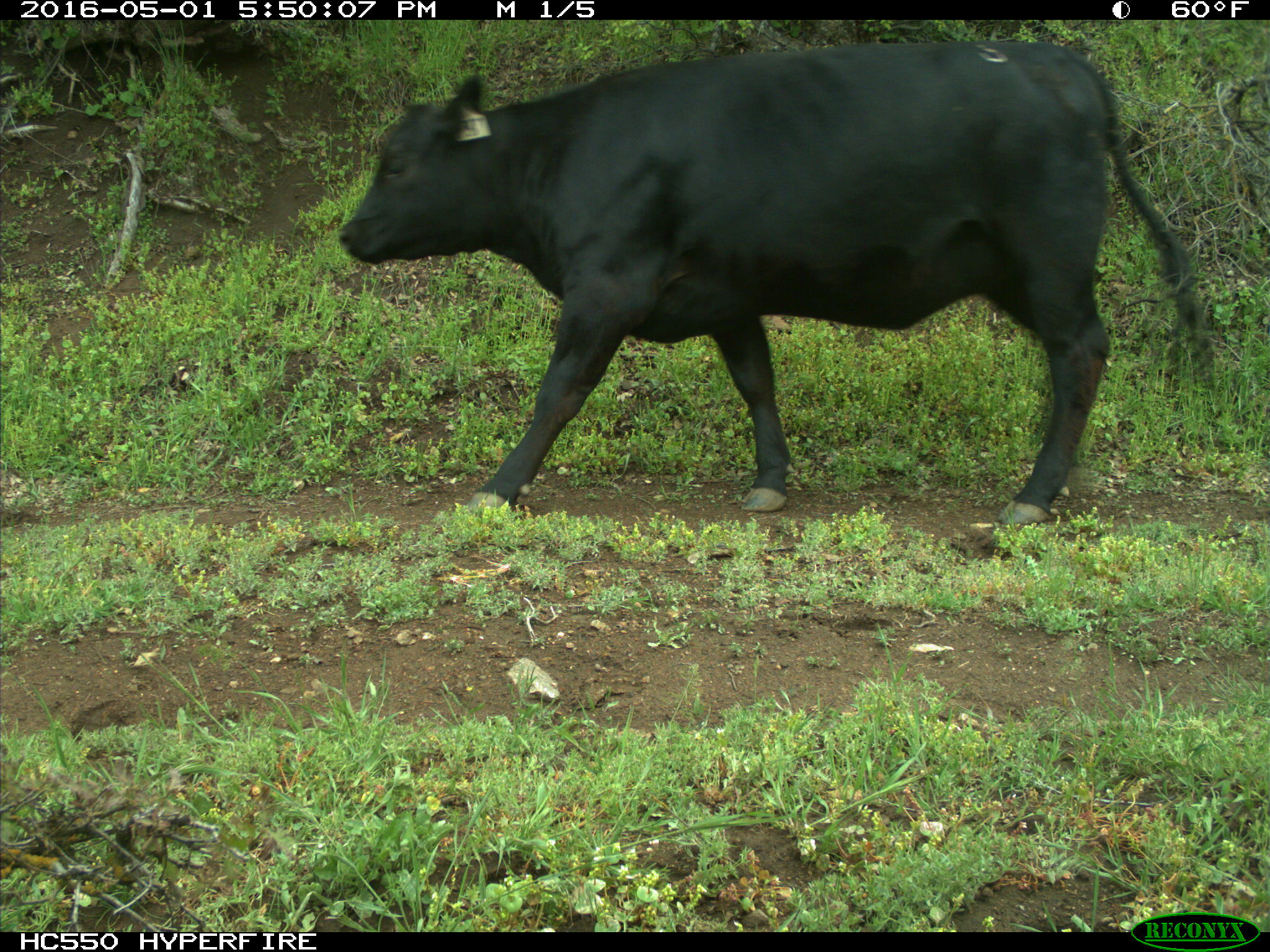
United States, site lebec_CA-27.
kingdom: Animalia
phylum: Chordata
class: Mammalia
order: Artiodactyla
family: Bovidae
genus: Bos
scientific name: Bos taurus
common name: domestic cow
Bos taurus (domestic cow).